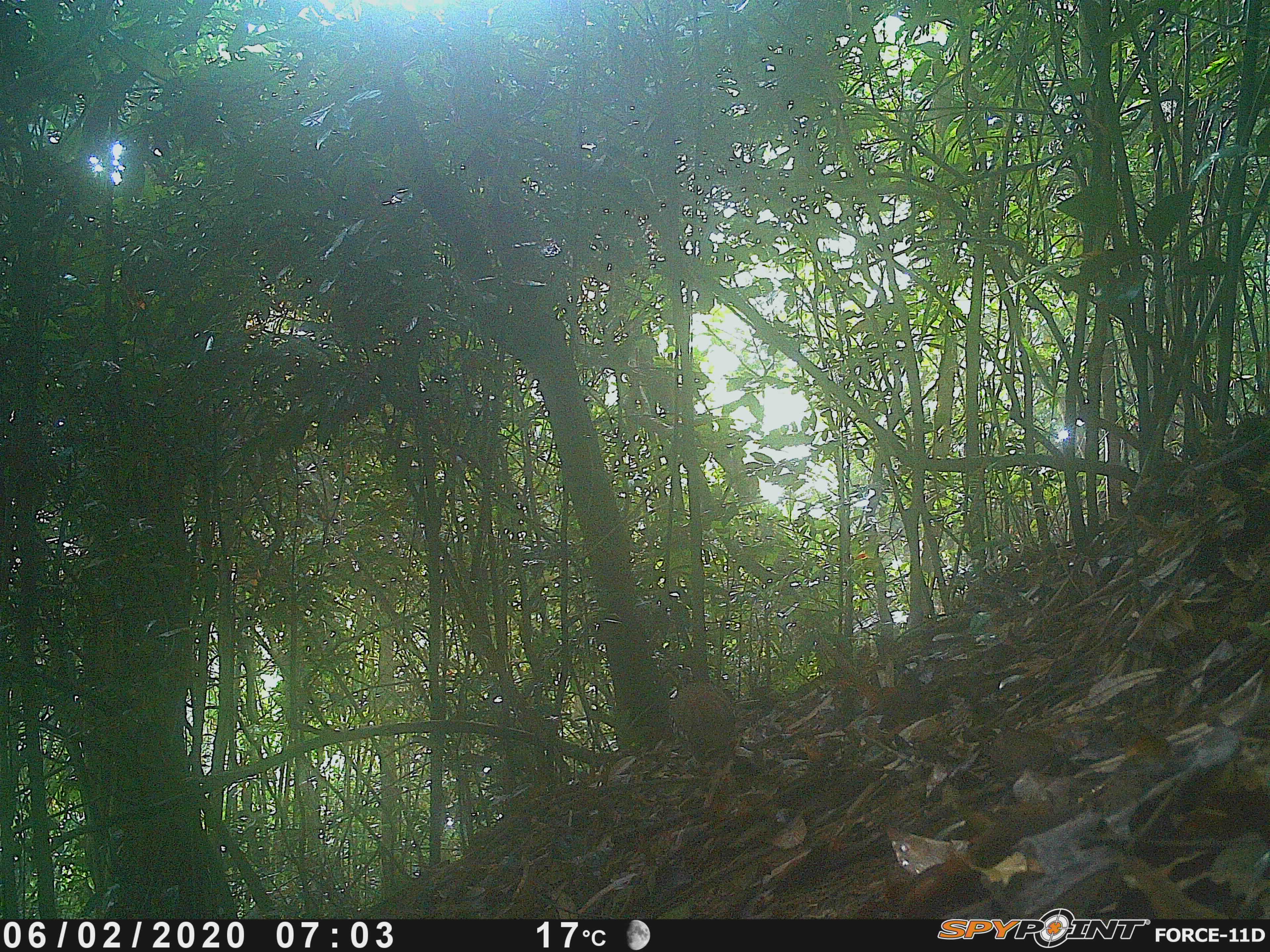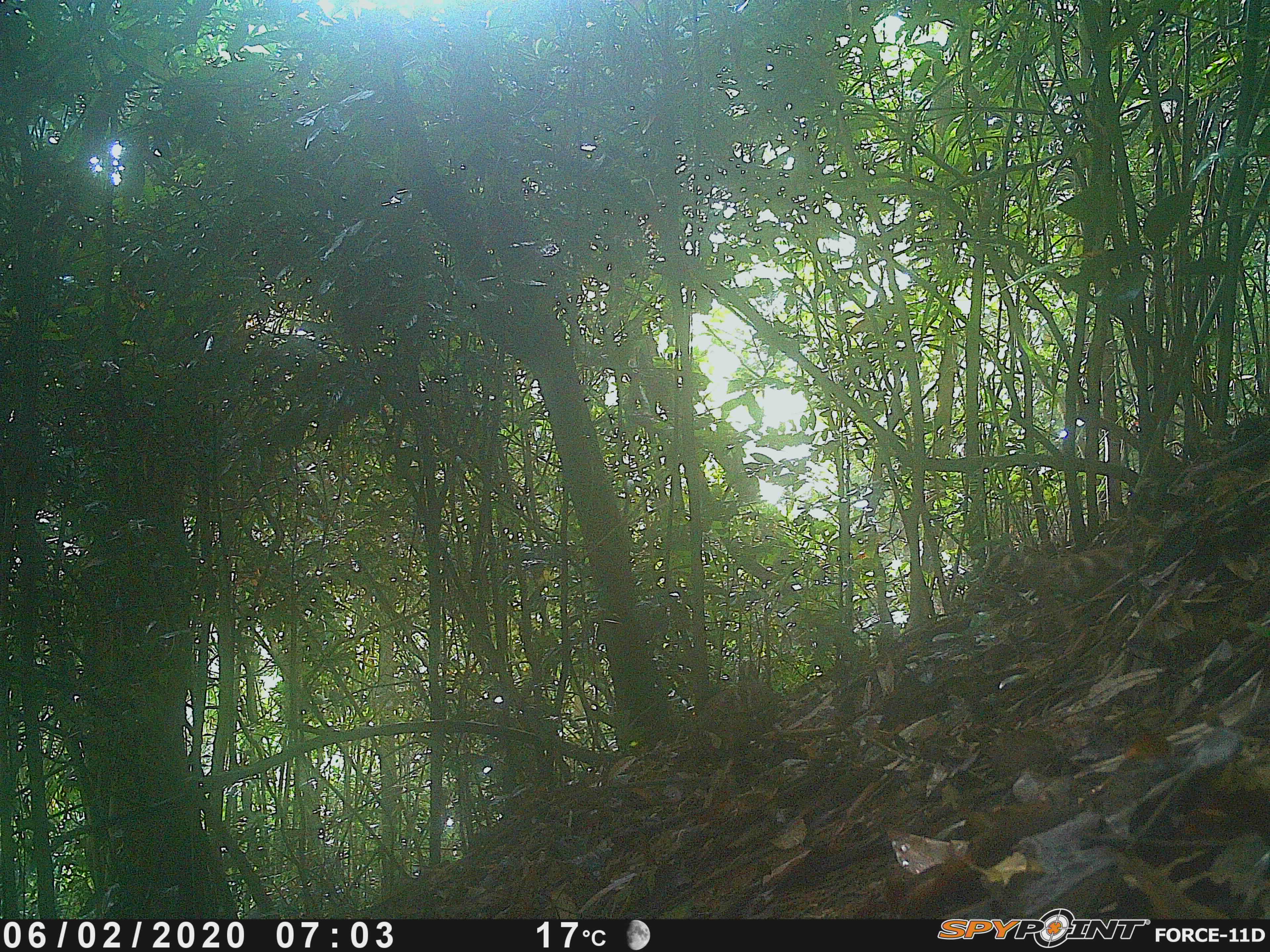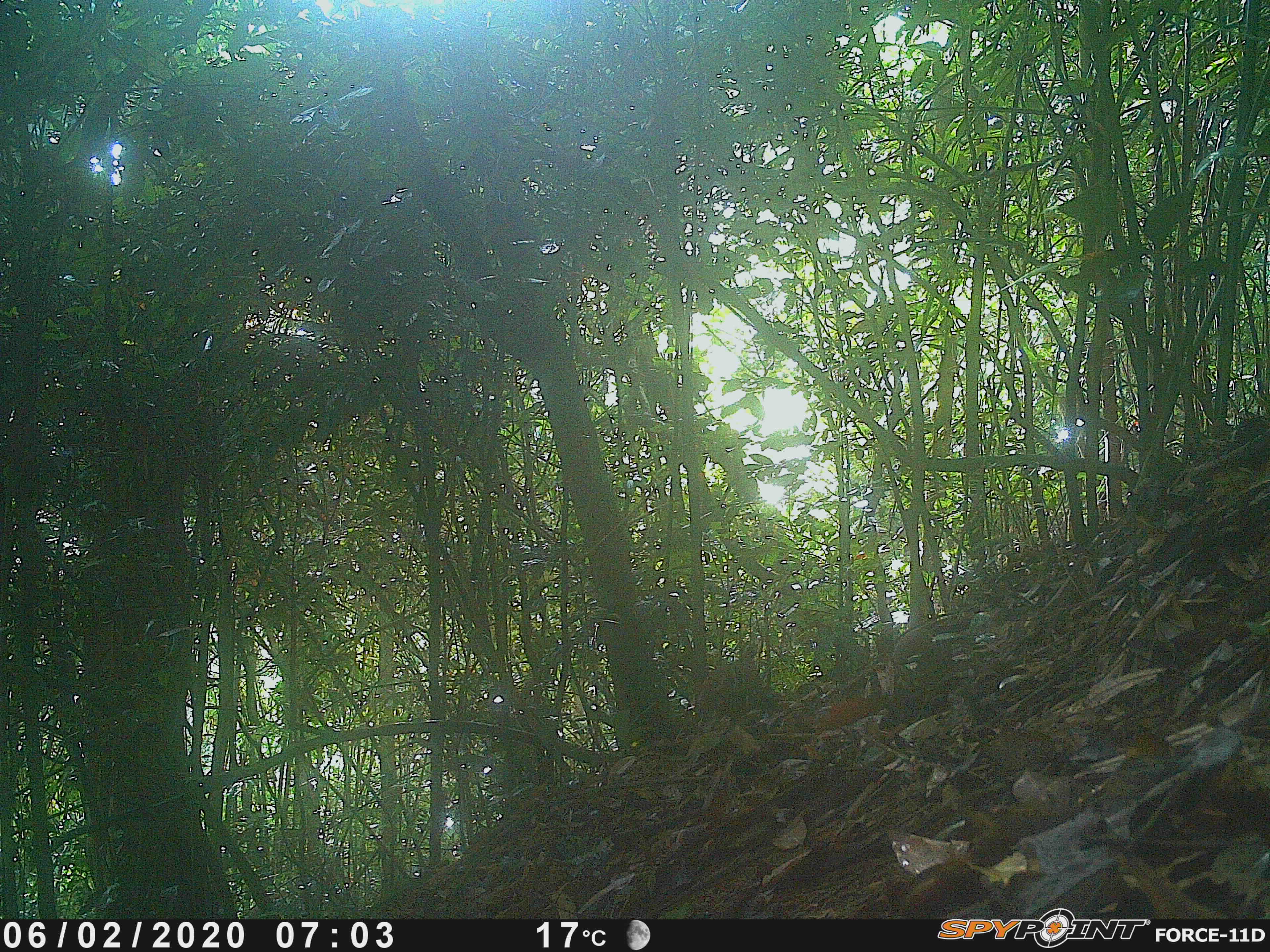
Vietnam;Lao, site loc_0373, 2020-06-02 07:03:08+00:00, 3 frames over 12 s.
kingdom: Animalia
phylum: Chordata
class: Aves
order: Galliformes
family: Phasianidae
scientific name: Phasianidae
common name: partridge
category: unidentified partridge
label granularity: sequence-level